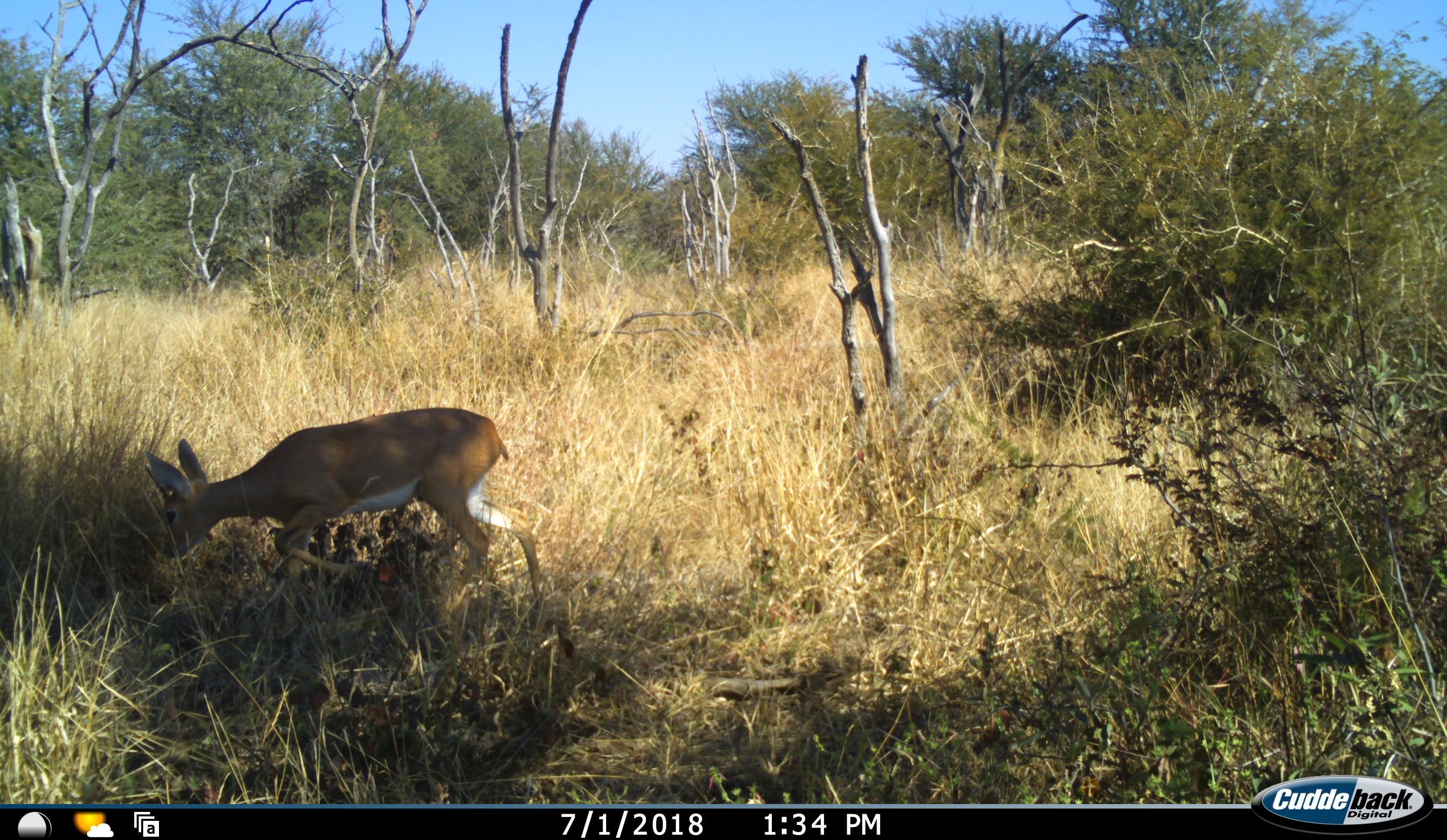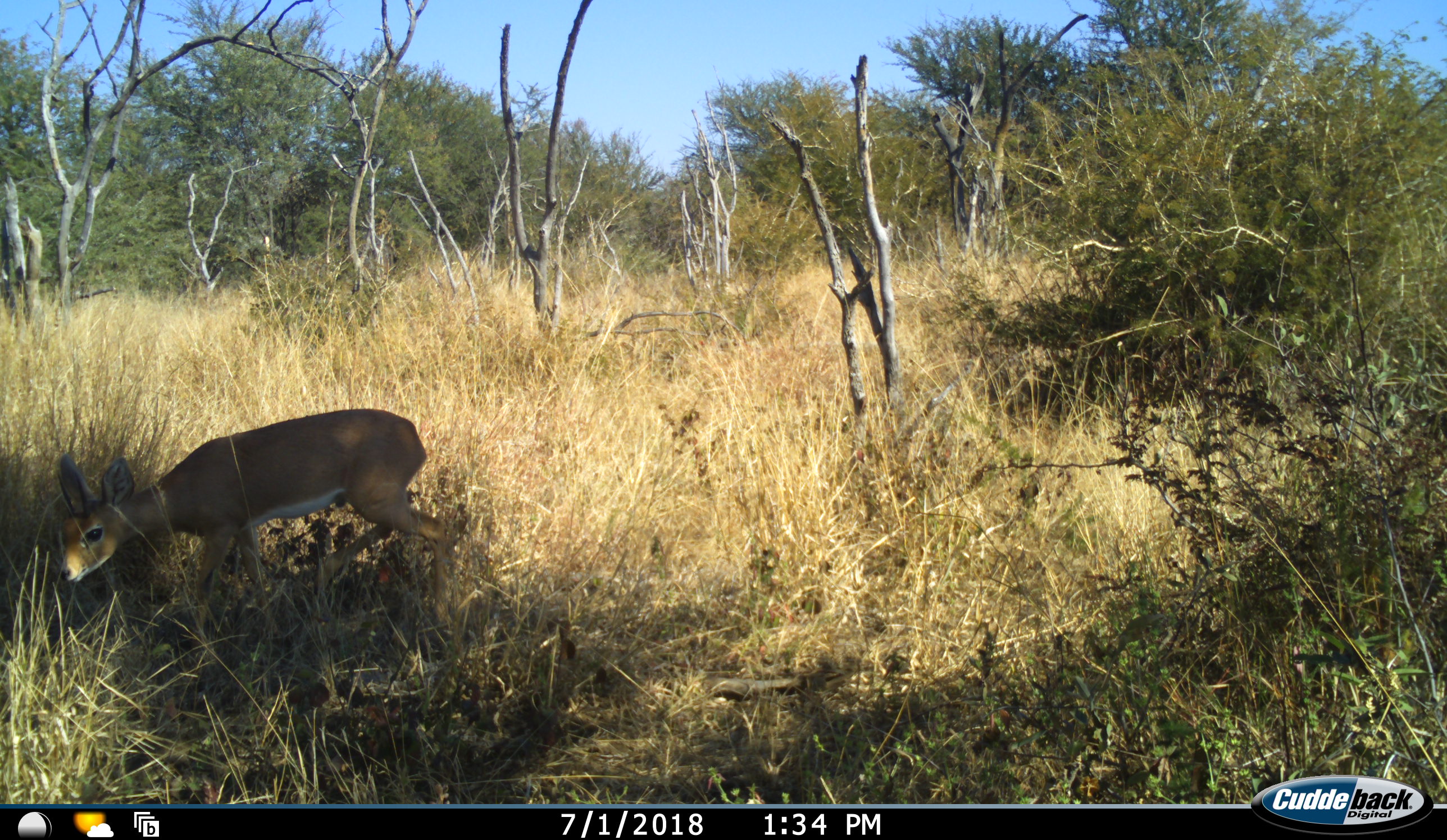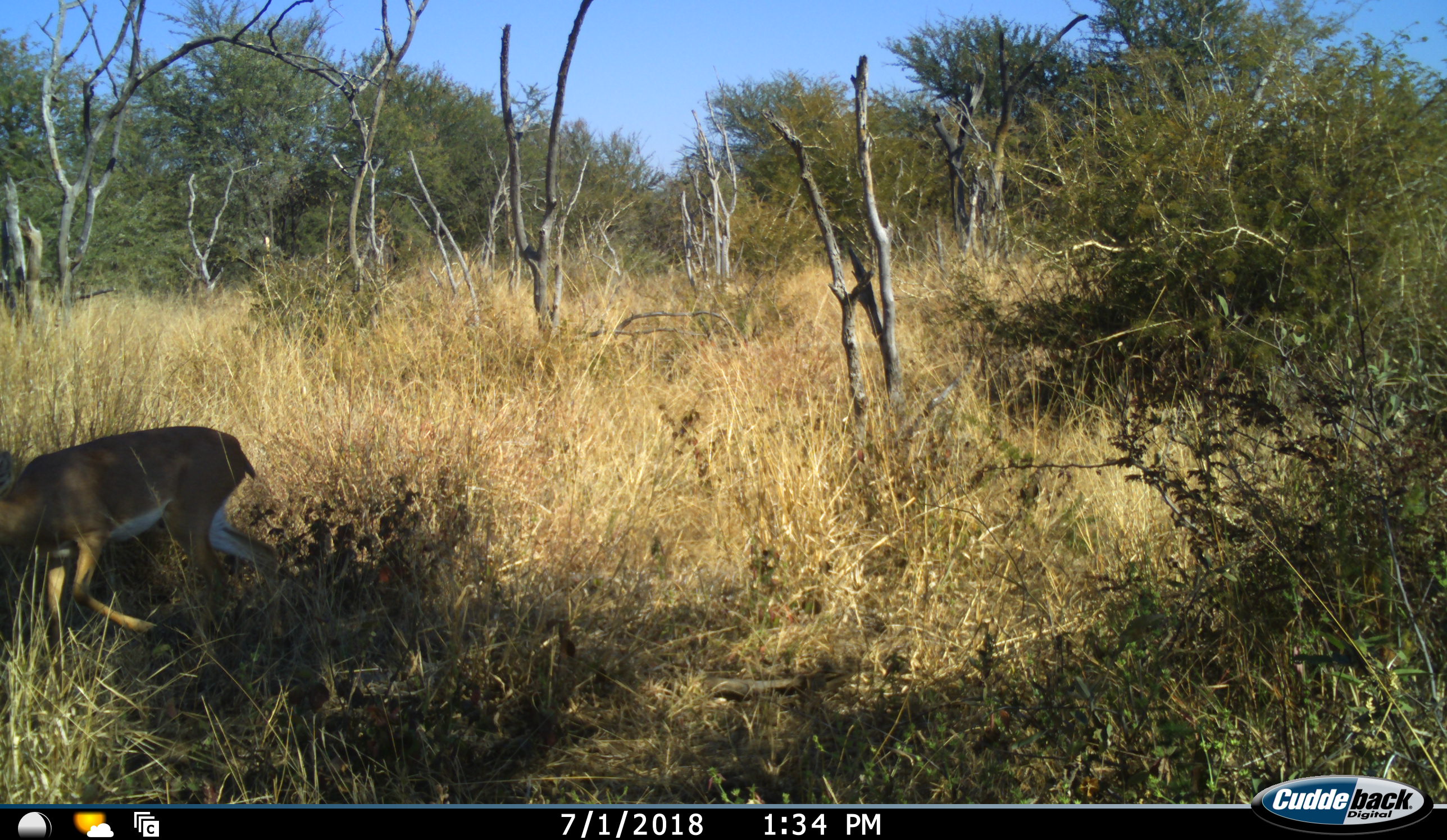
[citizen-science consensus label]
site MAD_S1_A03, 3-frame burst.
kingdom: Animalia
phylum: Chordata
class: Mammalia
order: Artiodactyla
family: Bovidae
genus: Raphicerus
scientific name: Raphicerus campestris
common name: steenbok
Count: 1.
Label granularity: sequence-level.